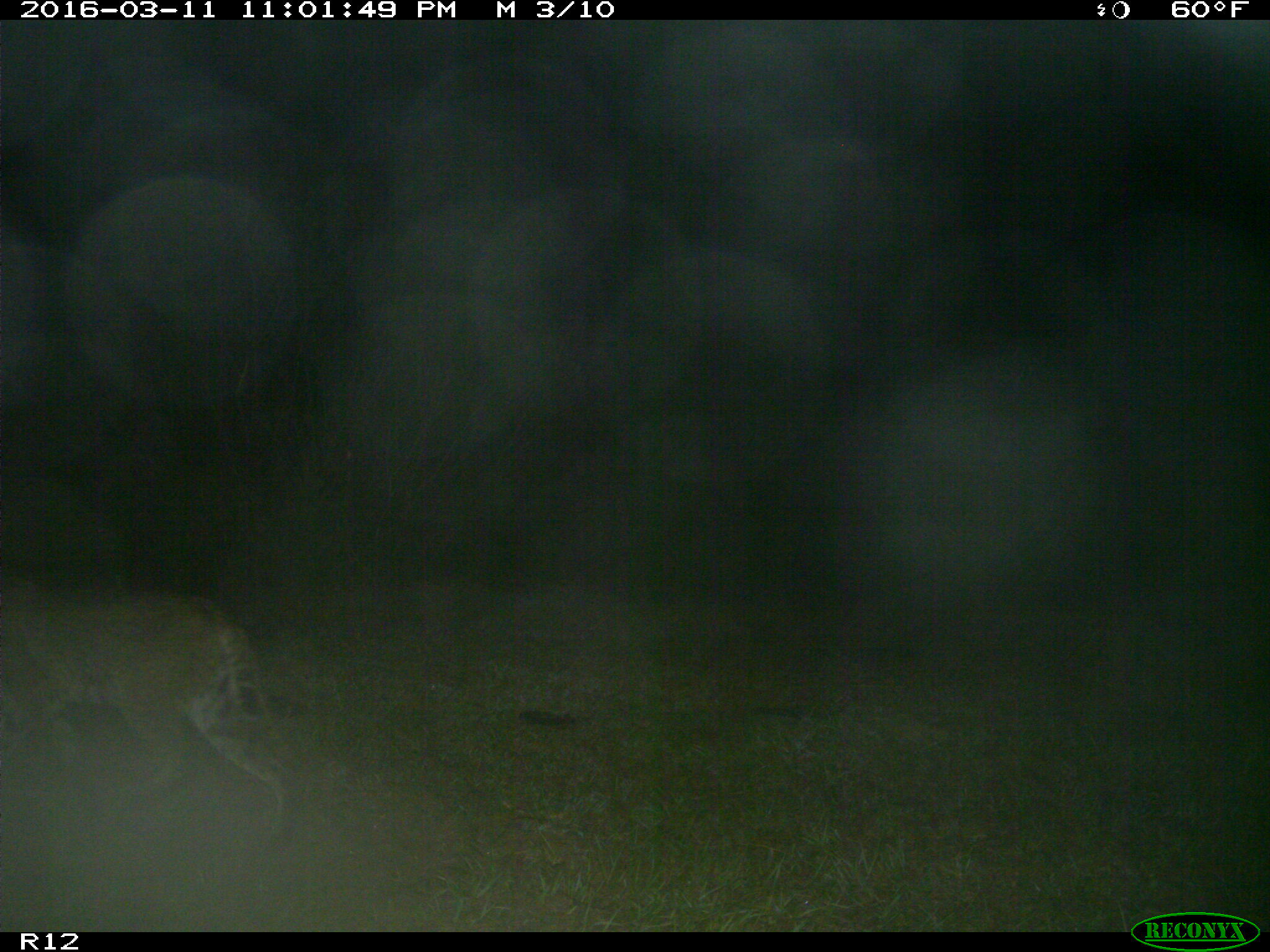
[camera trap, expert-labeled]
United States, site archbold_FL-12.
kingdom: Animalia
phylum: Chordata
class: Mammalia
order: Carnivora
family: Felidae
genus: Lynx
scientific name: Lynx rufus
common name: bobcat